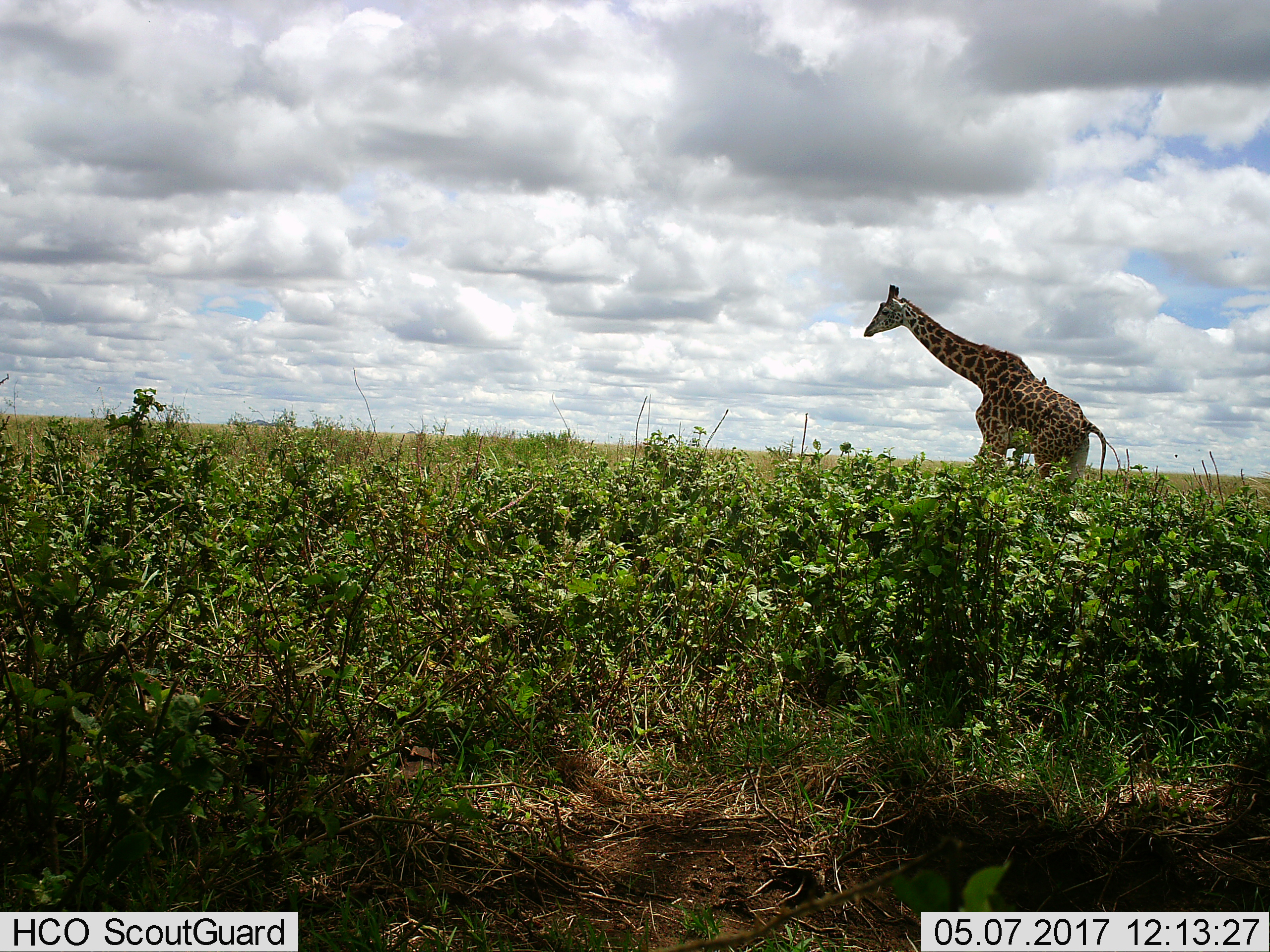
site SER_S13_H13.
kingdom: Animalia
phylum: Chordata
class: Mammalia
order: Artiodactyla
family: Giraffidae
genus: Giraffa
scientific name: Giraffa camelopardalis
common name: giraffe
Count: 1.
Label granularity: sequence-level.